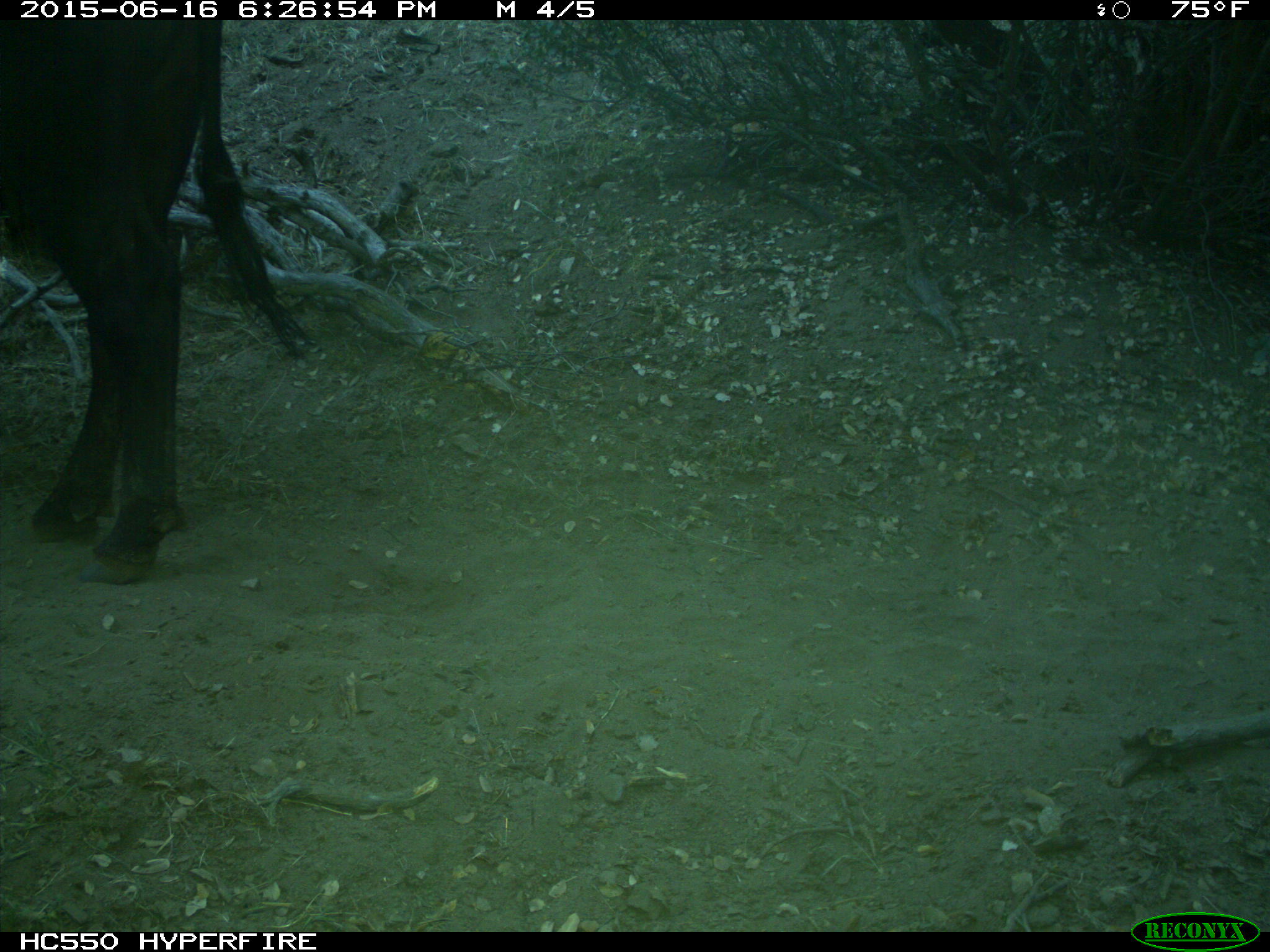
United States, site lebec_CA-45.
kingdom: Animalia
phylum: Chordata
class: Mammalia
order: Artiodactyla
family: Bovidae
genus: Bos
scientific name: Bos taurus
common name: domestic cow